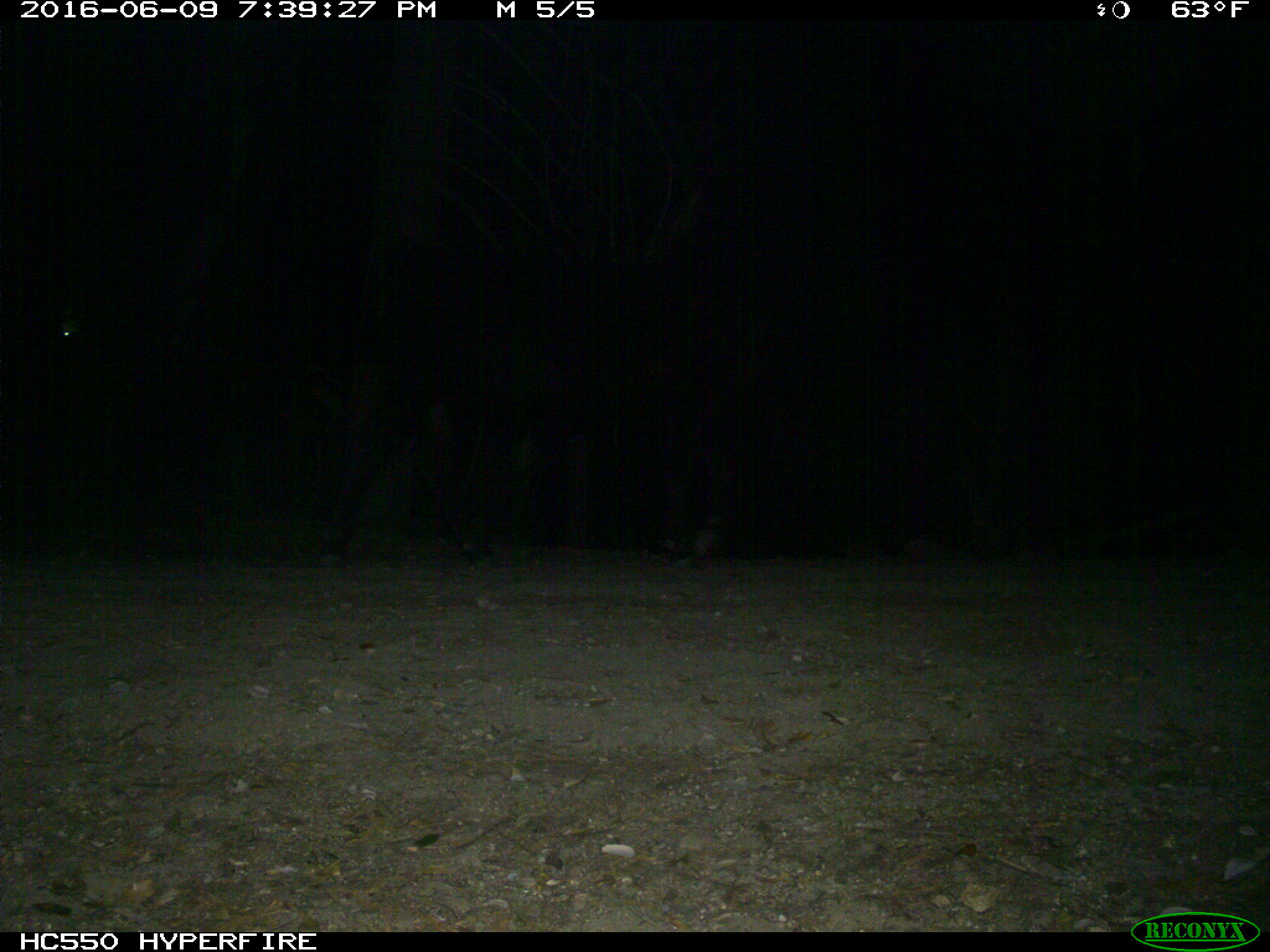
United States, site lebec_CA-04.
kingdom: Animalia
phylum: Chordata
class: Mammalia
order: Artiodactyla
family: Bovidae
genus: Bos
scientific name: Bos taurus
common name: domestic cow